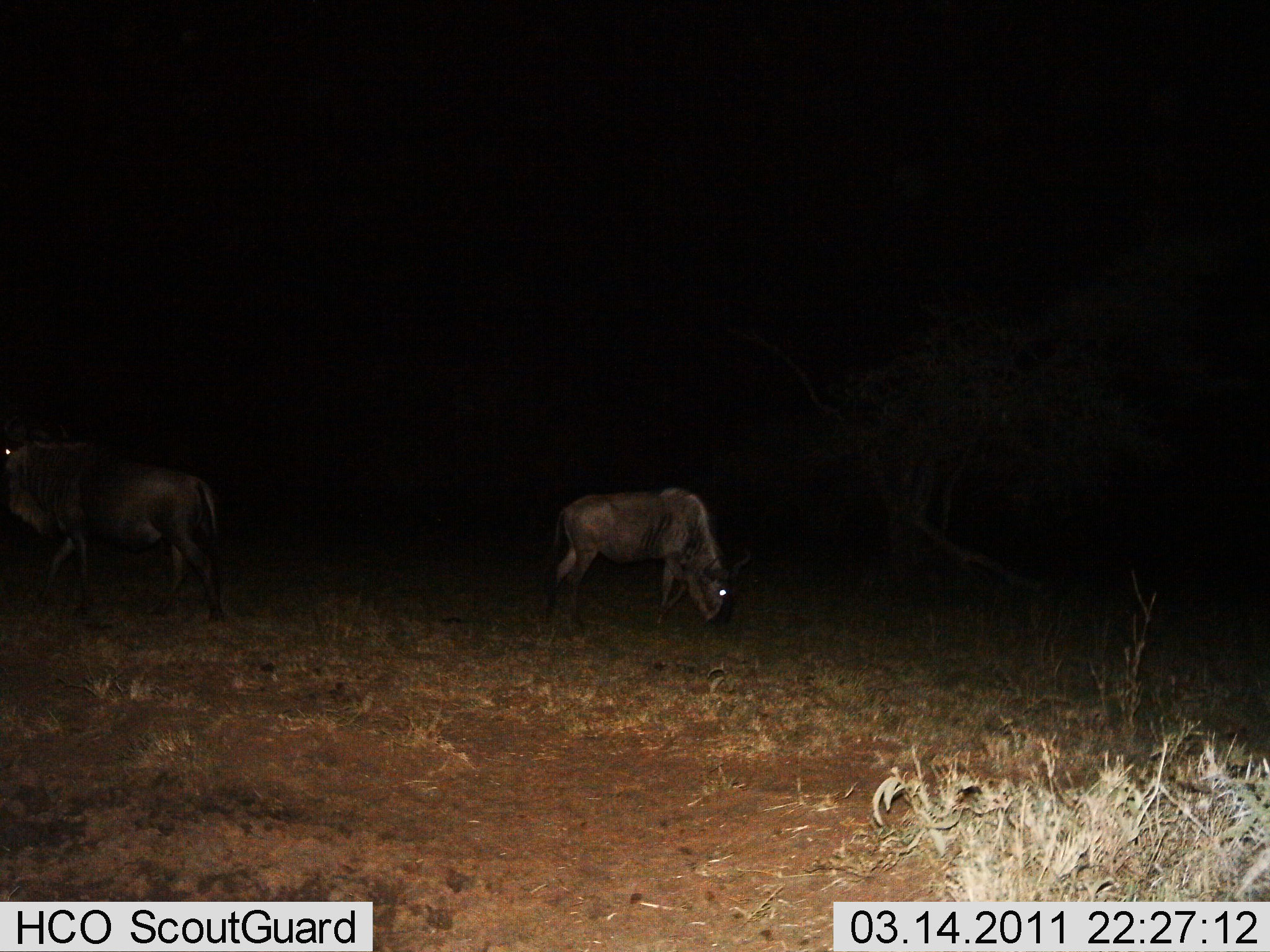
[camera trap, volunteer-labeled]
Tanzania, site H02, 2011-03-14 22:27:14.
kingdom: Animalia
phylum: Chordata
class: Mammalia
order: Artiodactyla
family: Bovidae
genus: Connochaetes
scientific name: Connochaetes taurinus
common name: blue wildebeest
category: wildebeest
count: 2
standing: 30%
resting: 0%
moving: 30%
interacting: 0%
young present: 0%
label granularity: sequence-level